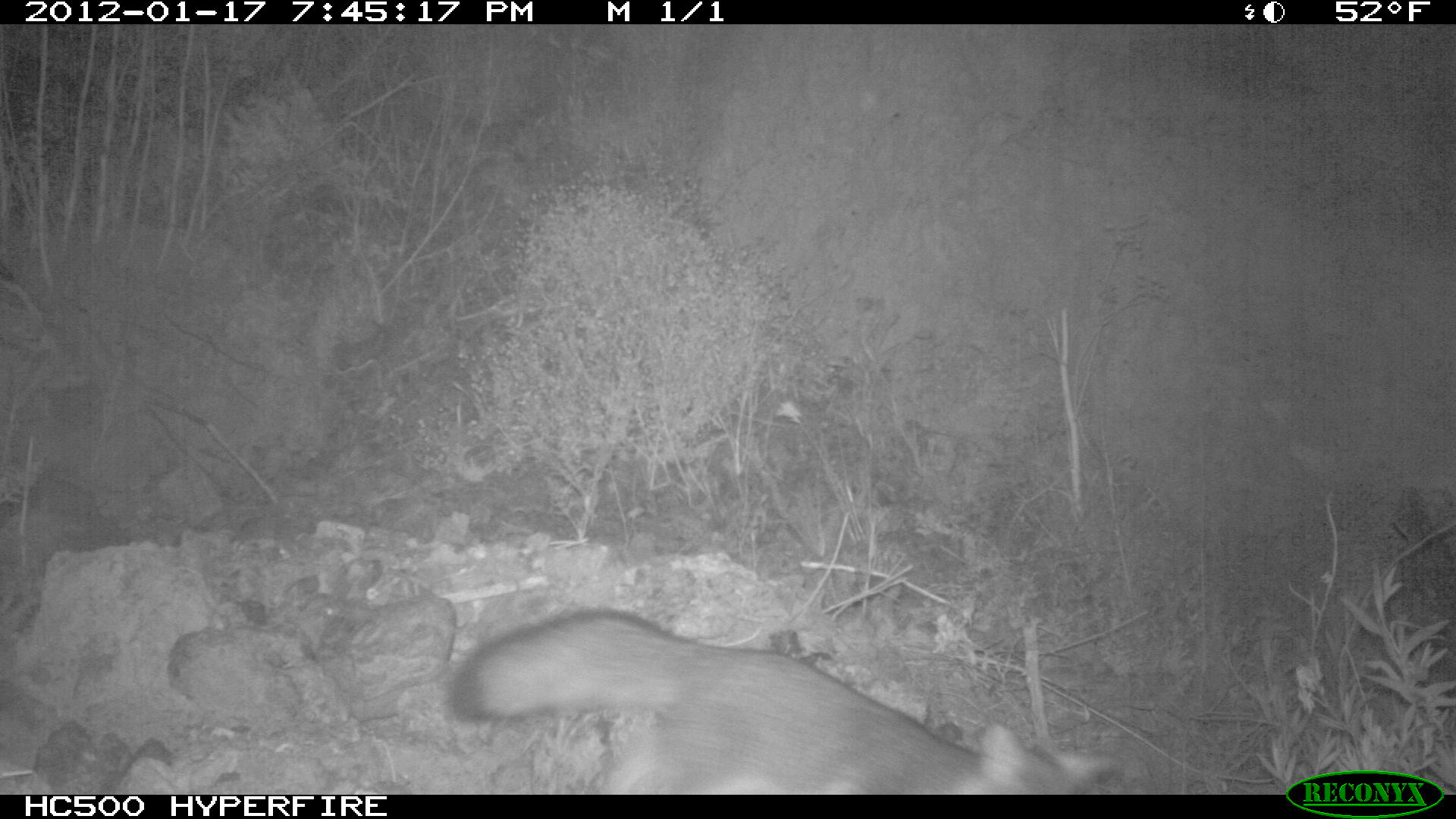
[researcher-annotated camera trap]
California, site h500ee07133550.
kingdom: Animalia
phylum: Chordata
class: Mammalia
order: Carnivora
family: Canidae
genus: Urocyon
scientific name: Urocyon littoralis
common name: island fox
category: fox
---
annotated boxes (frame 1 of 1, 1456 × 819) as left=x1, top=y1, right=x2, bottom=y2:
fox: left=447, top=604, right=1125, bottom=792